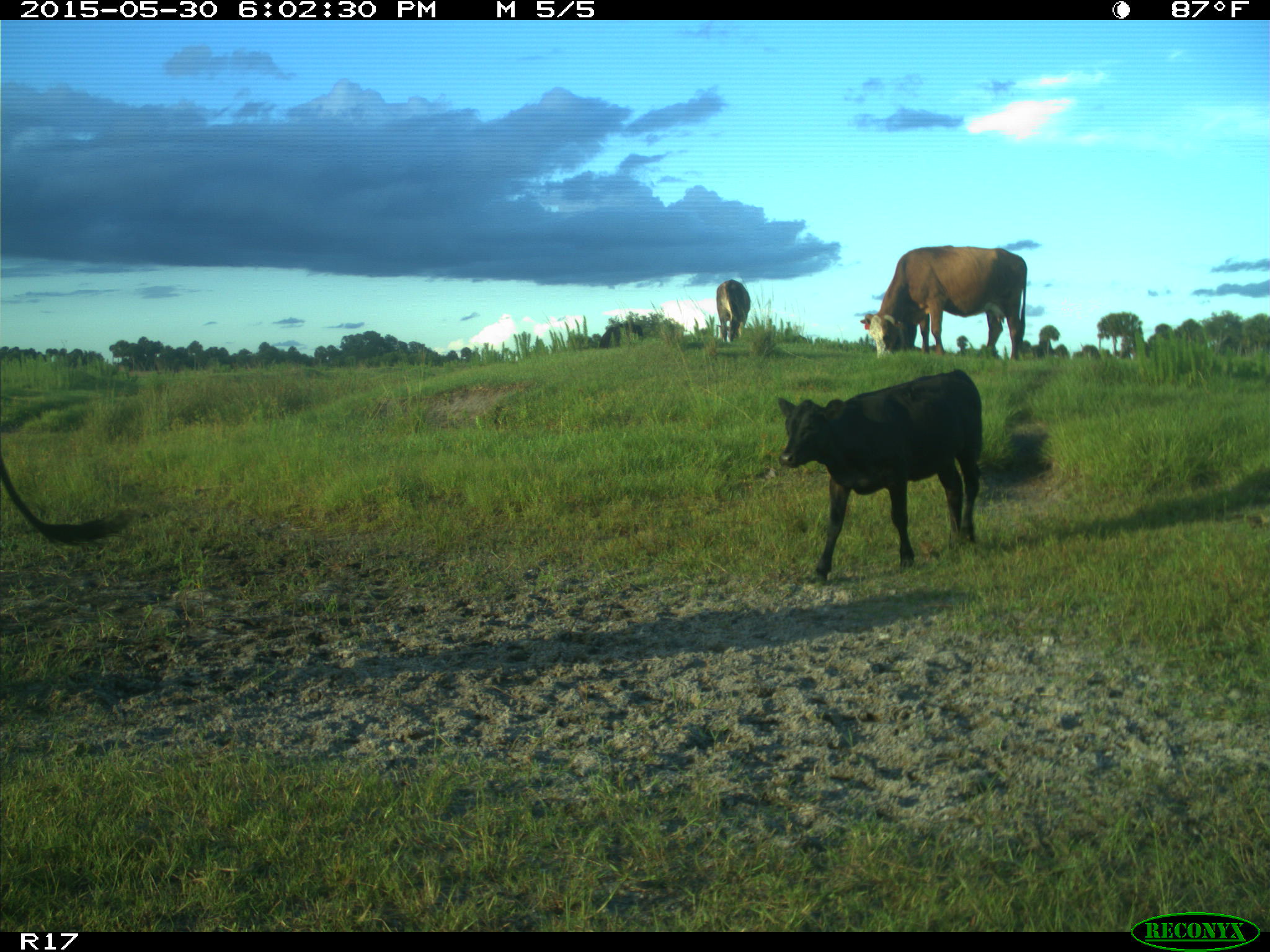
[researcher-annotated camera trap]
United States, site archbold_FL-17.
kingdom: Animalia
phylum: Chordata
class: Mammalia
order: Artiodactyla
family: Bovidae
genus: Bos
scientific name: Bos taurus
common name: domestic cow